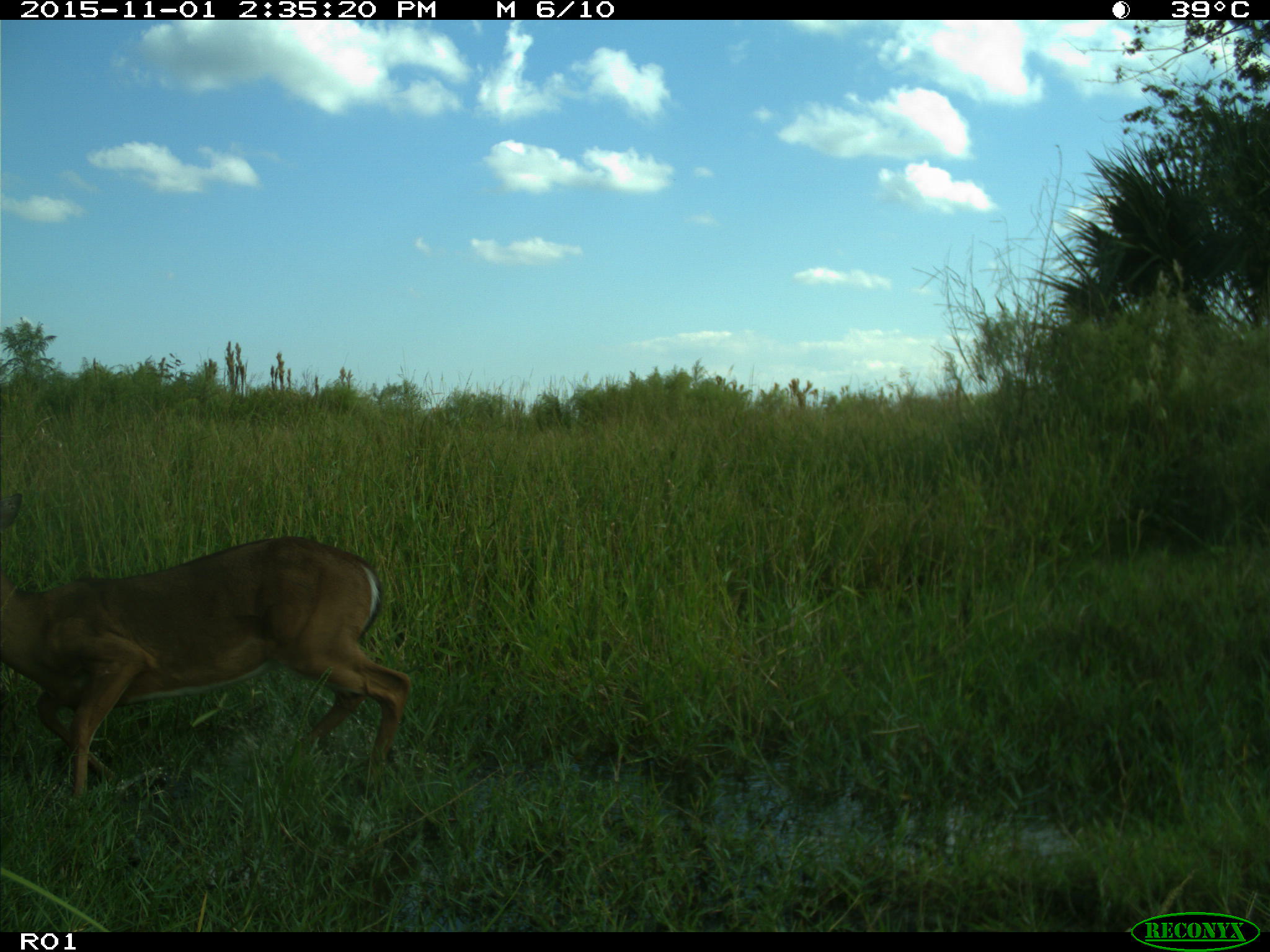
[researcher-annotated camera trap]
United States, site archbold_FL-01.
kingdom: Animalia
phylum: Chordata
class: Mammalia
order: Artiodactyla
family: Cervidae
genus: Odocoileus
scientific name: Odocoileus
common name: deer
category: unidentified deer